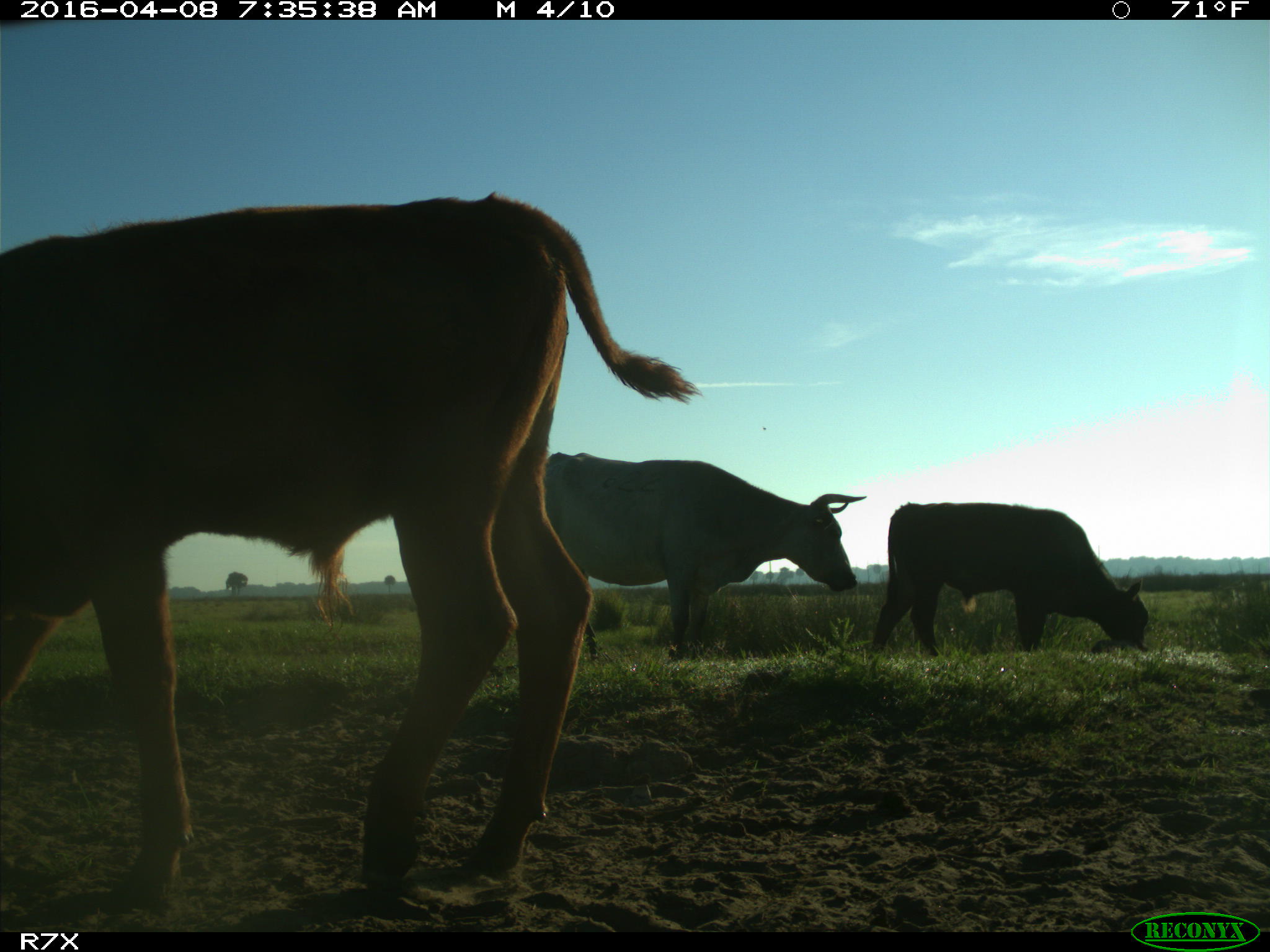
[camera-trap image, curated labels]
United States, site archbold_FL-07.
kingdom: Animalia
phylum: Chordata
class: Mammalia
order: Artiodactyla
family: Bovidae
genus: Bos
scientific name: Bos taurus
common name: domestic cow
Bos taurus (domestic cow).